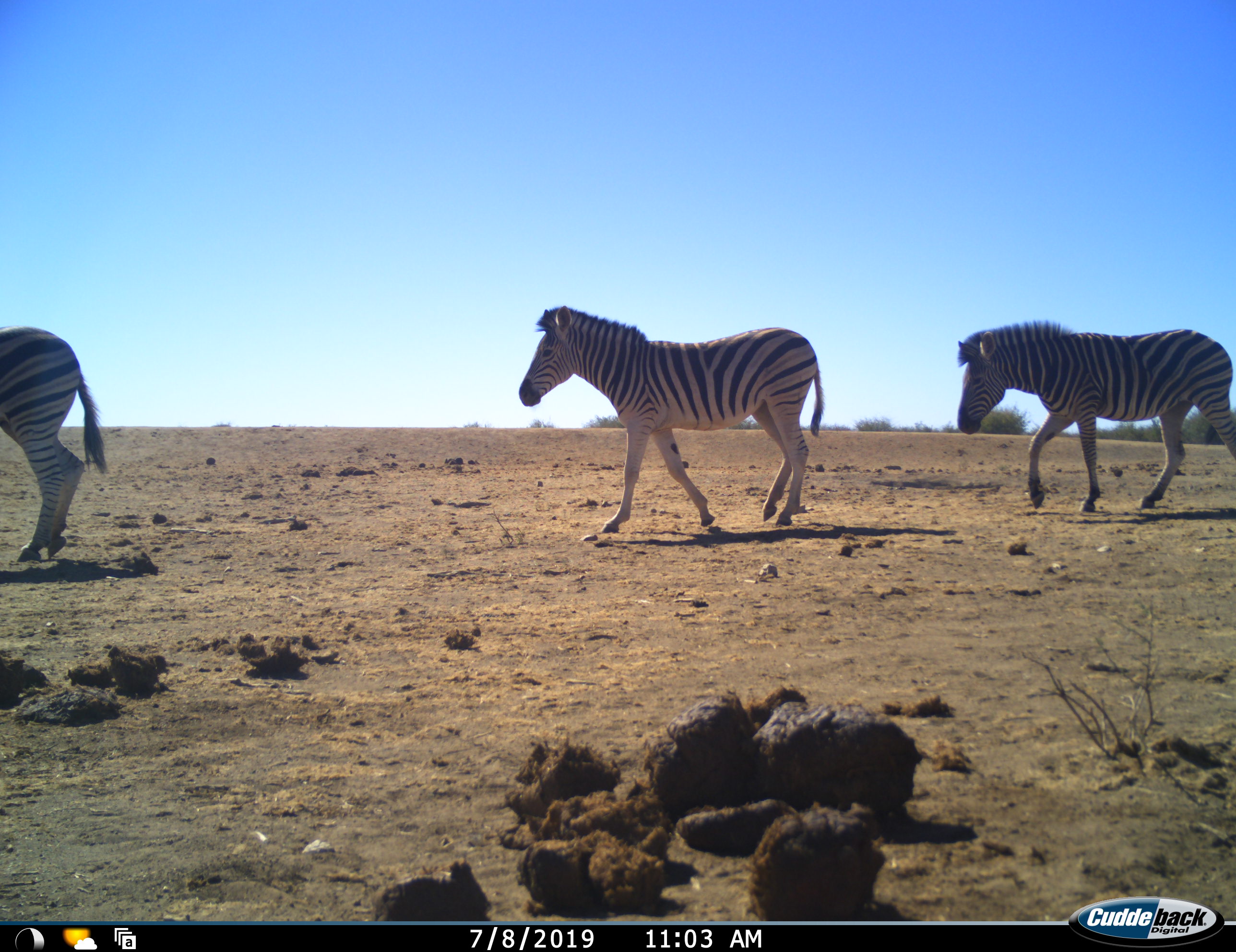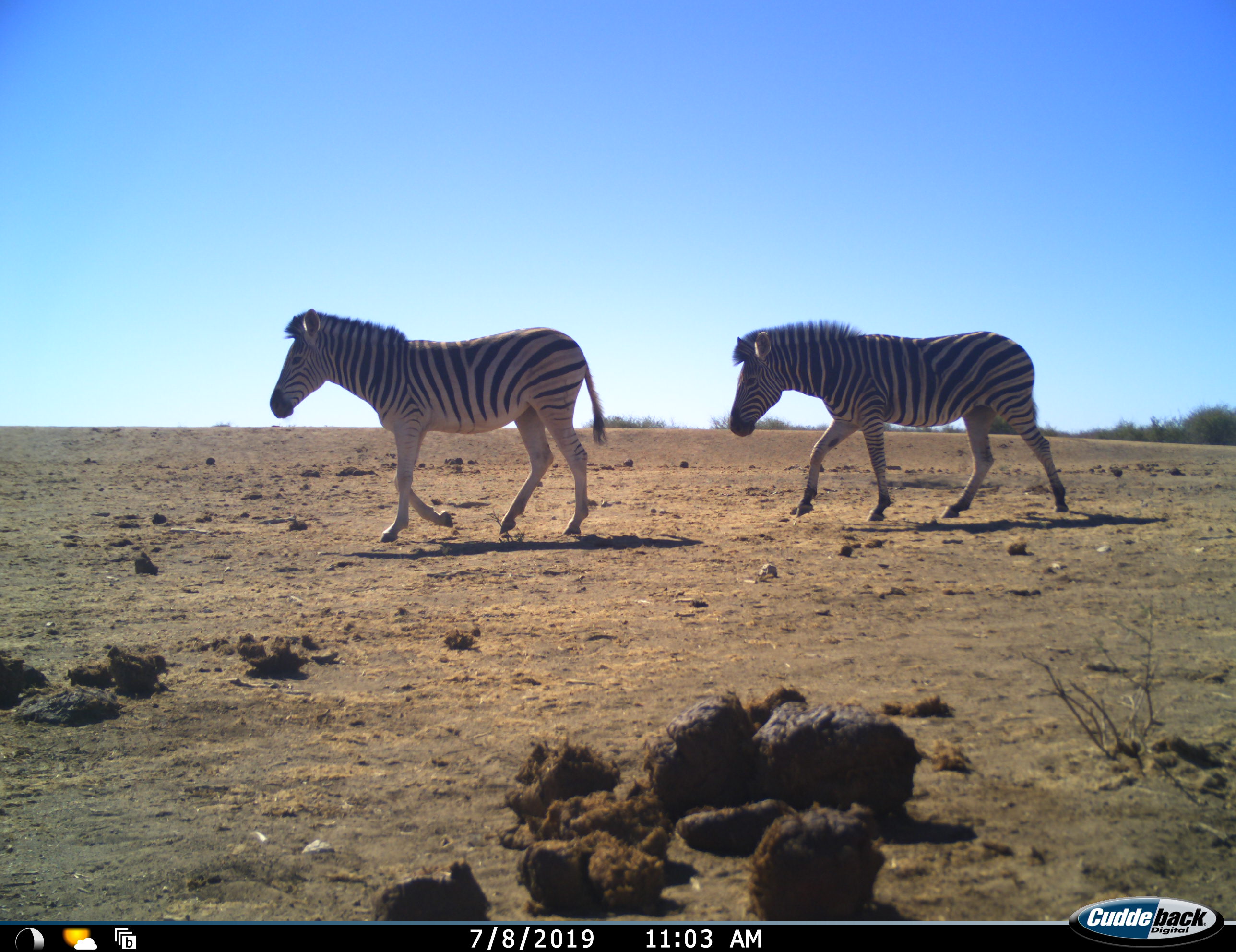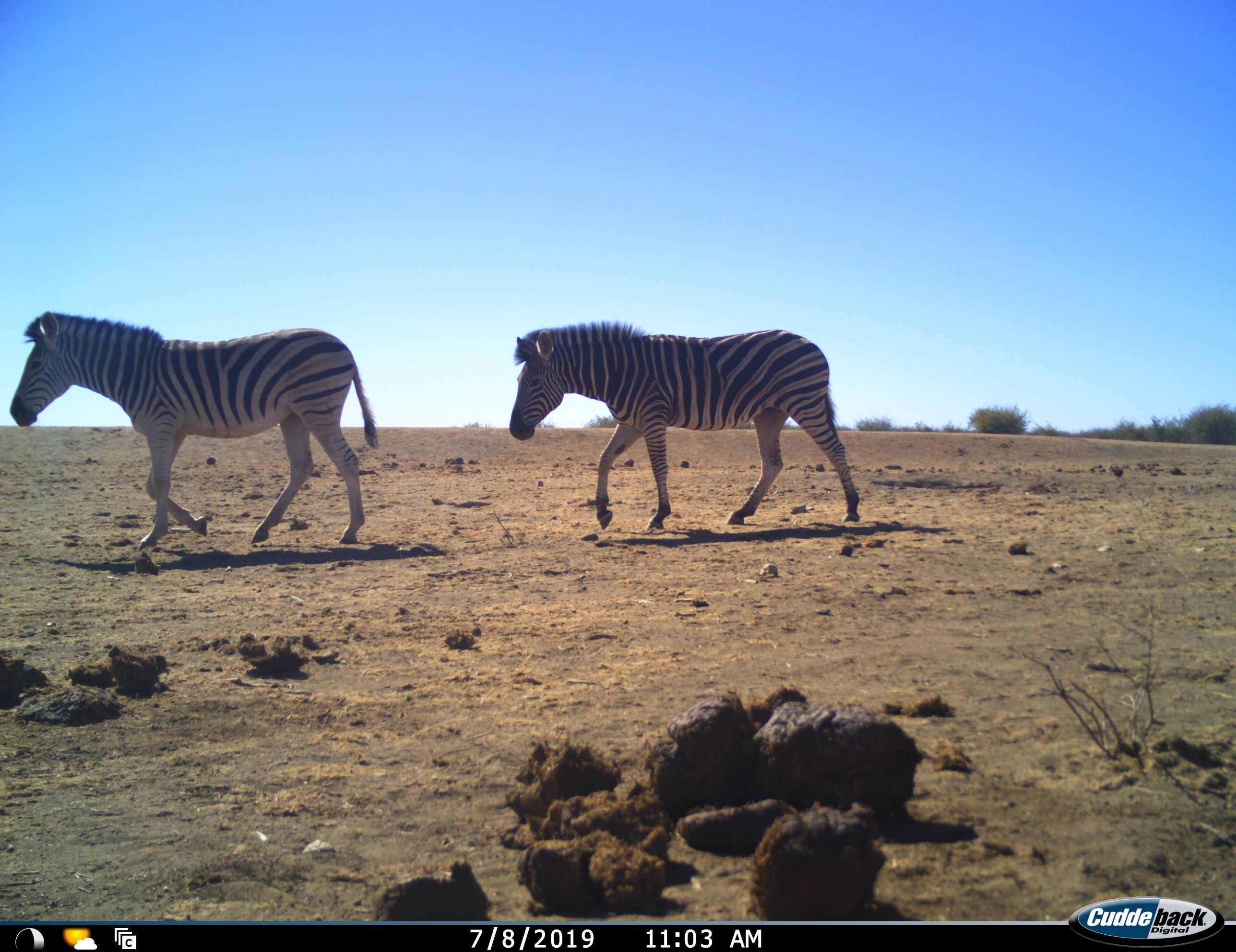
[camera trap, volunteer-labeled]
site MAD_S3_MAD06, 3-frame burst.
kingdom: Animalia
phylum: Chordata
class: Mammalia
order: Perissodactyla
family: Equidae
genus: Equus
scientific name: Equus quagga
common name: plains zebra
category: zebraplains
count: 3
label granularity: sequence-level